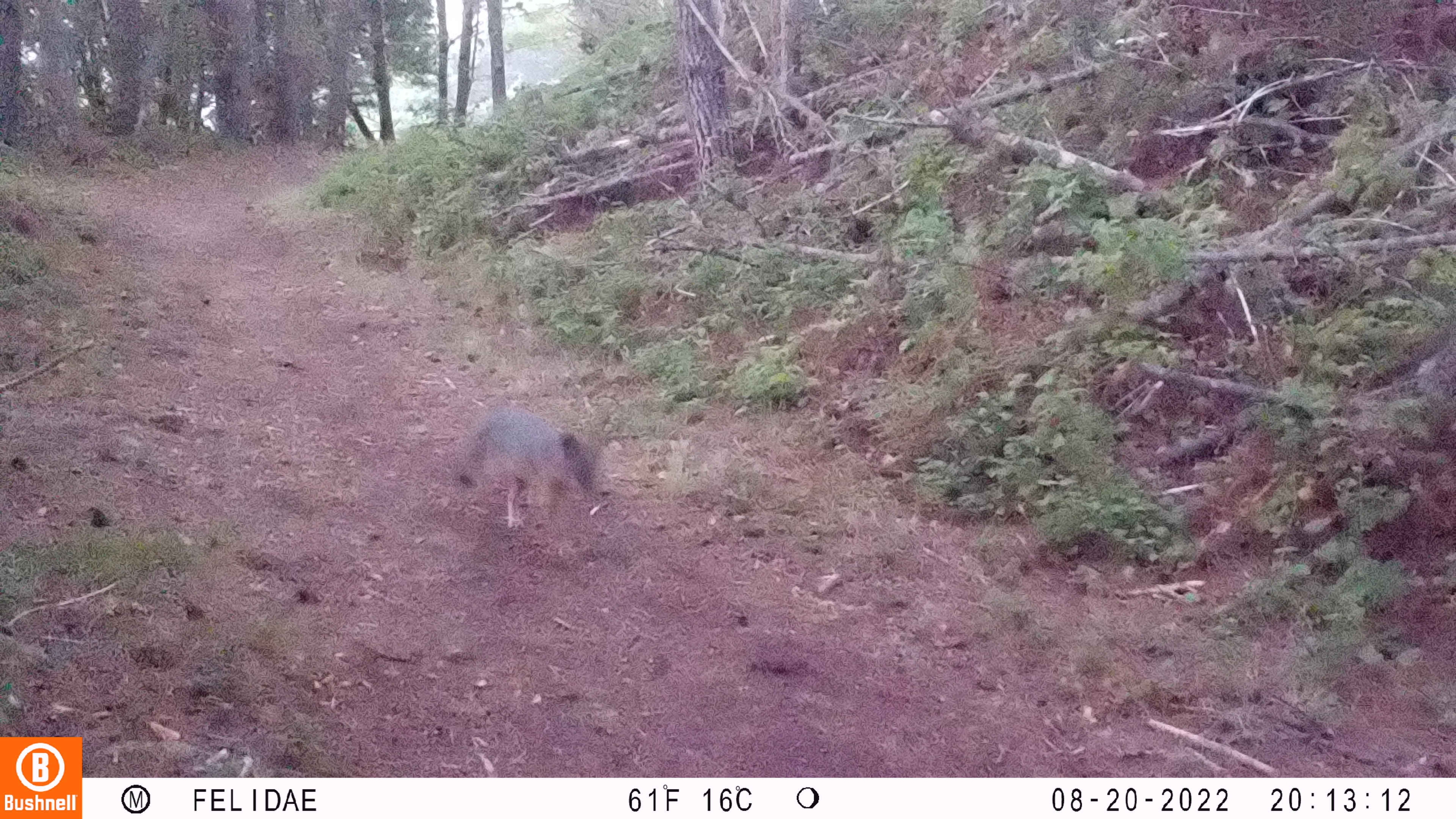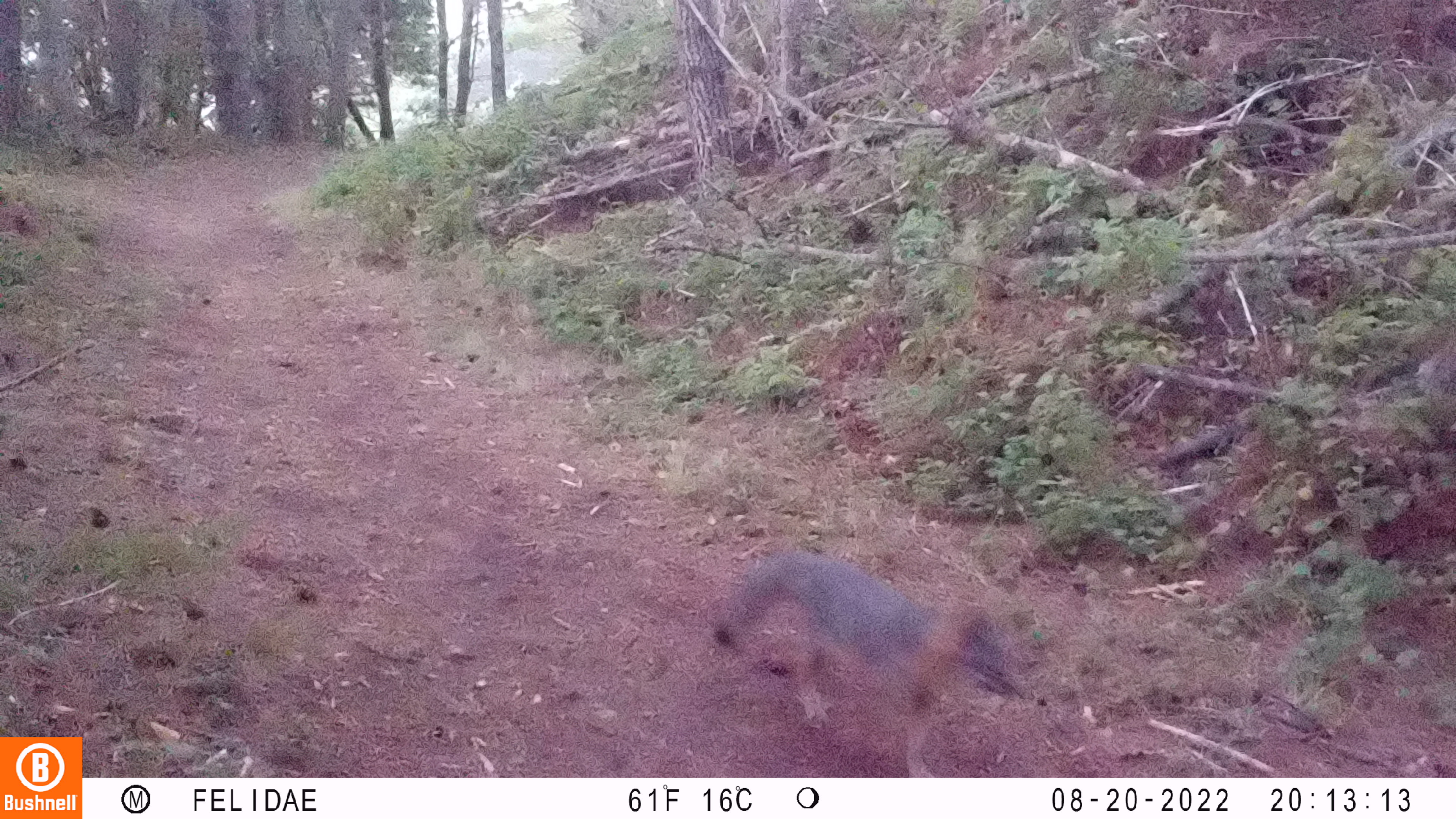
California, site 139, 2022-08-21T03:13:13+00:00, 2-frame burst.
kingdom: Animalia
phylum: Chordata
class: Mammalia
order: Carnivora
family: Canidae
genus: Urocyon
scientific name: Urocyon cinereoargenteus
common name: gray fox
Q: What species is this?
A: Gray fox (Urocyon cinereoargenteus).